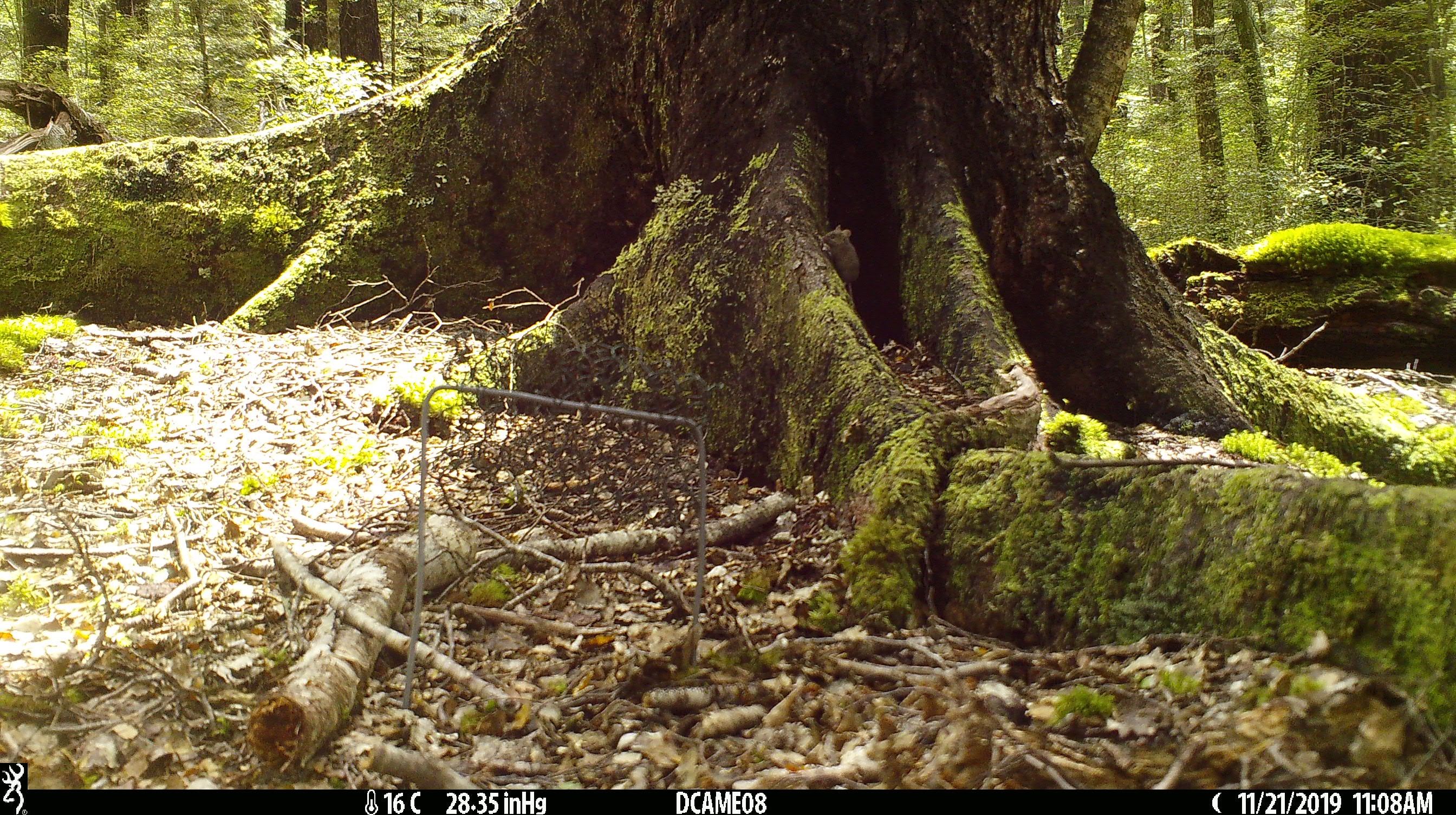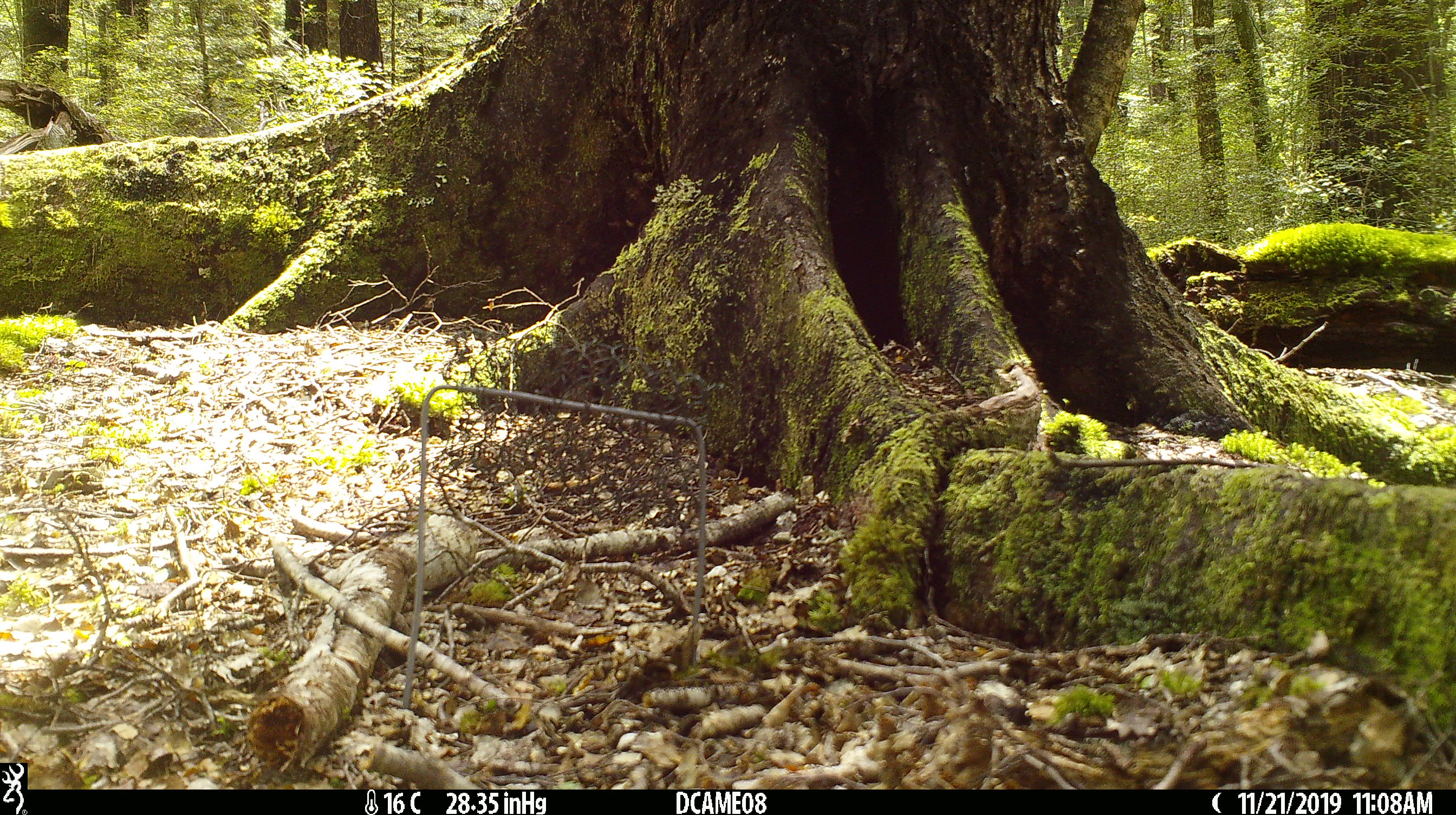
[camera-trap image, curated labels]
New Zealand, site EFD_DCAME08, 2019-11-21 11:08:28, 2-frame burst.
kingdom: Animalia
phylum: Chordata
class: Mammalia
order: Rodentia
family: Muridae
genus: Mus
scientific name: Mus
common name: mouse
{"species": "mouse (Mus)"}